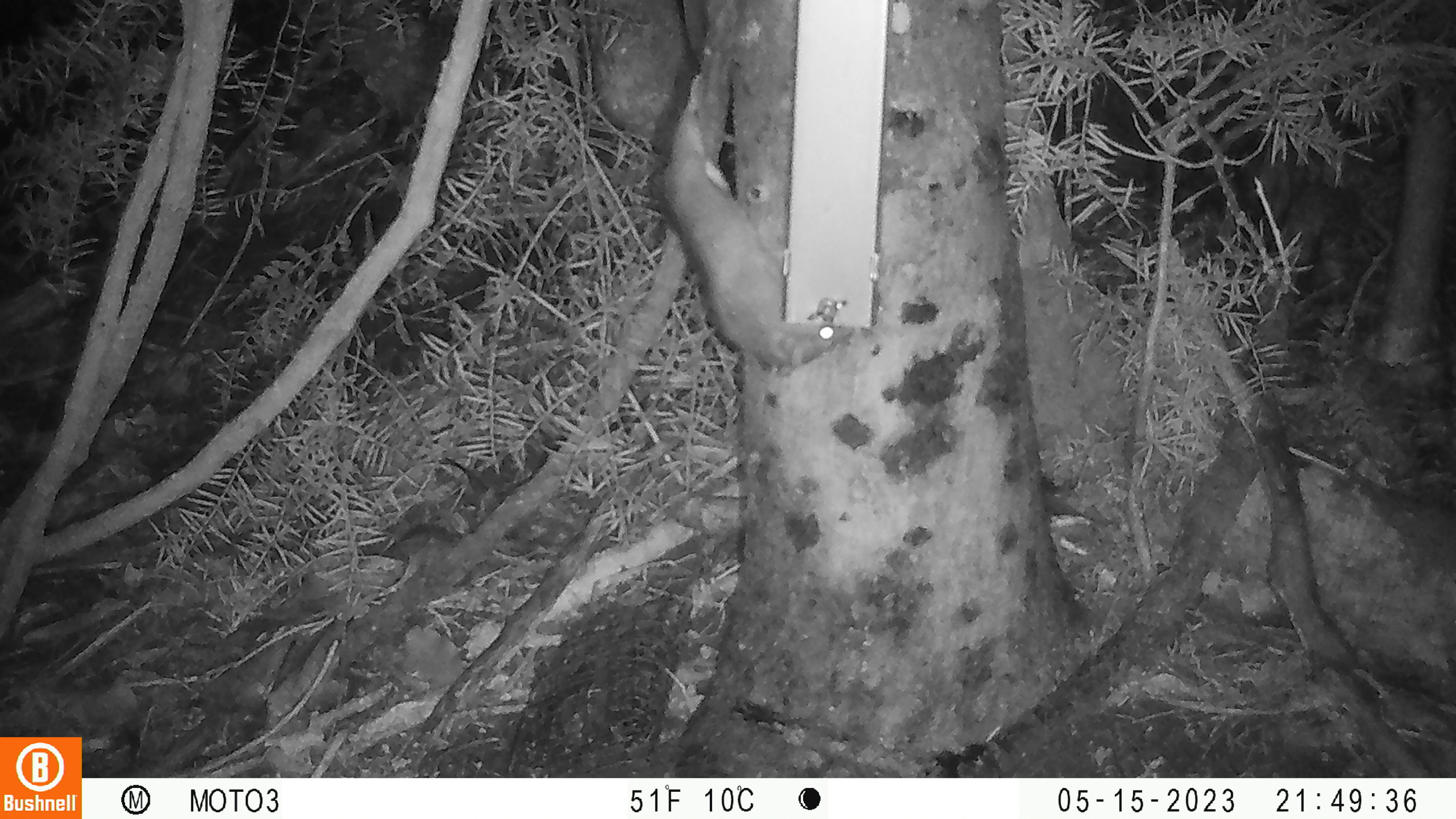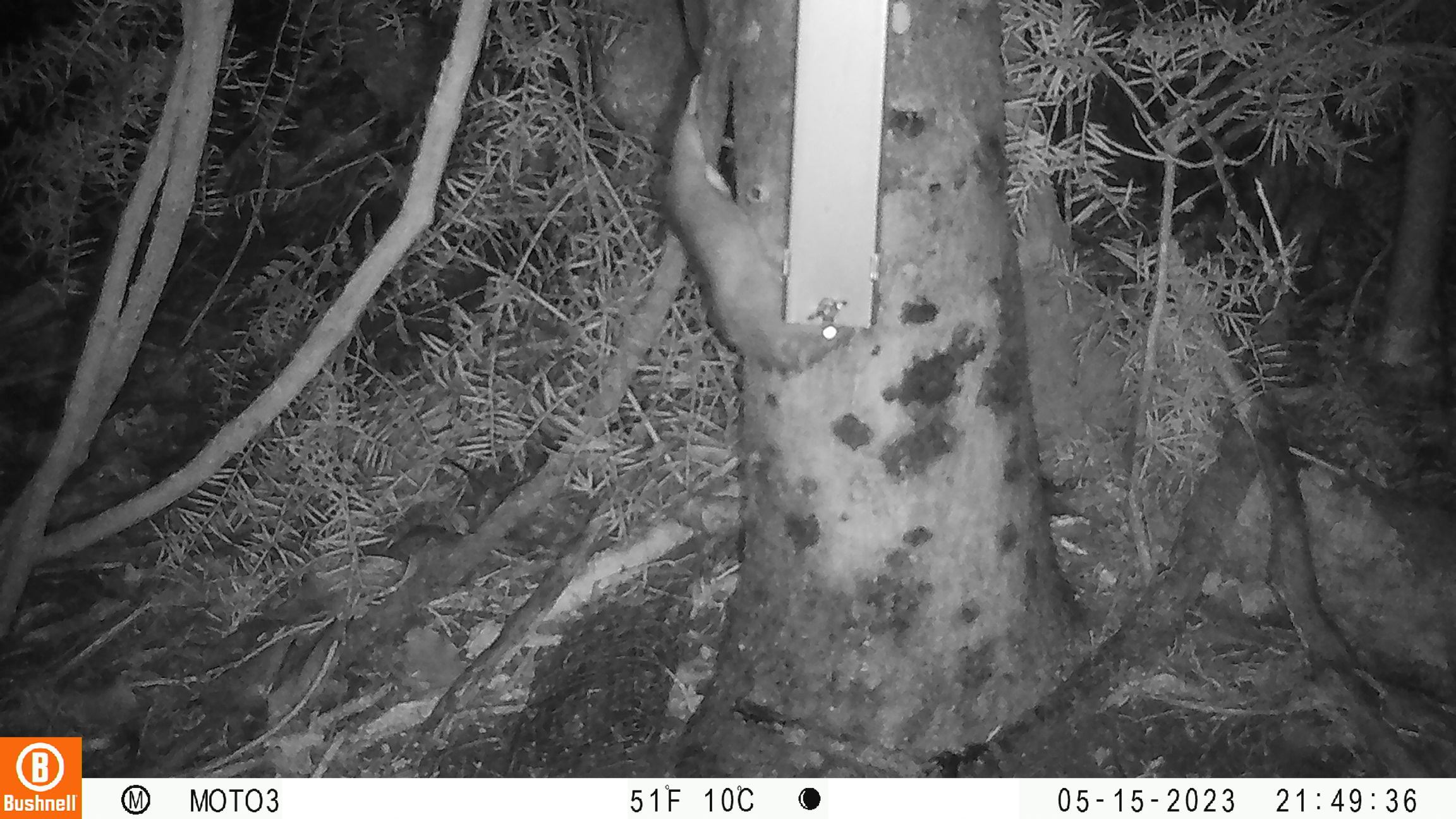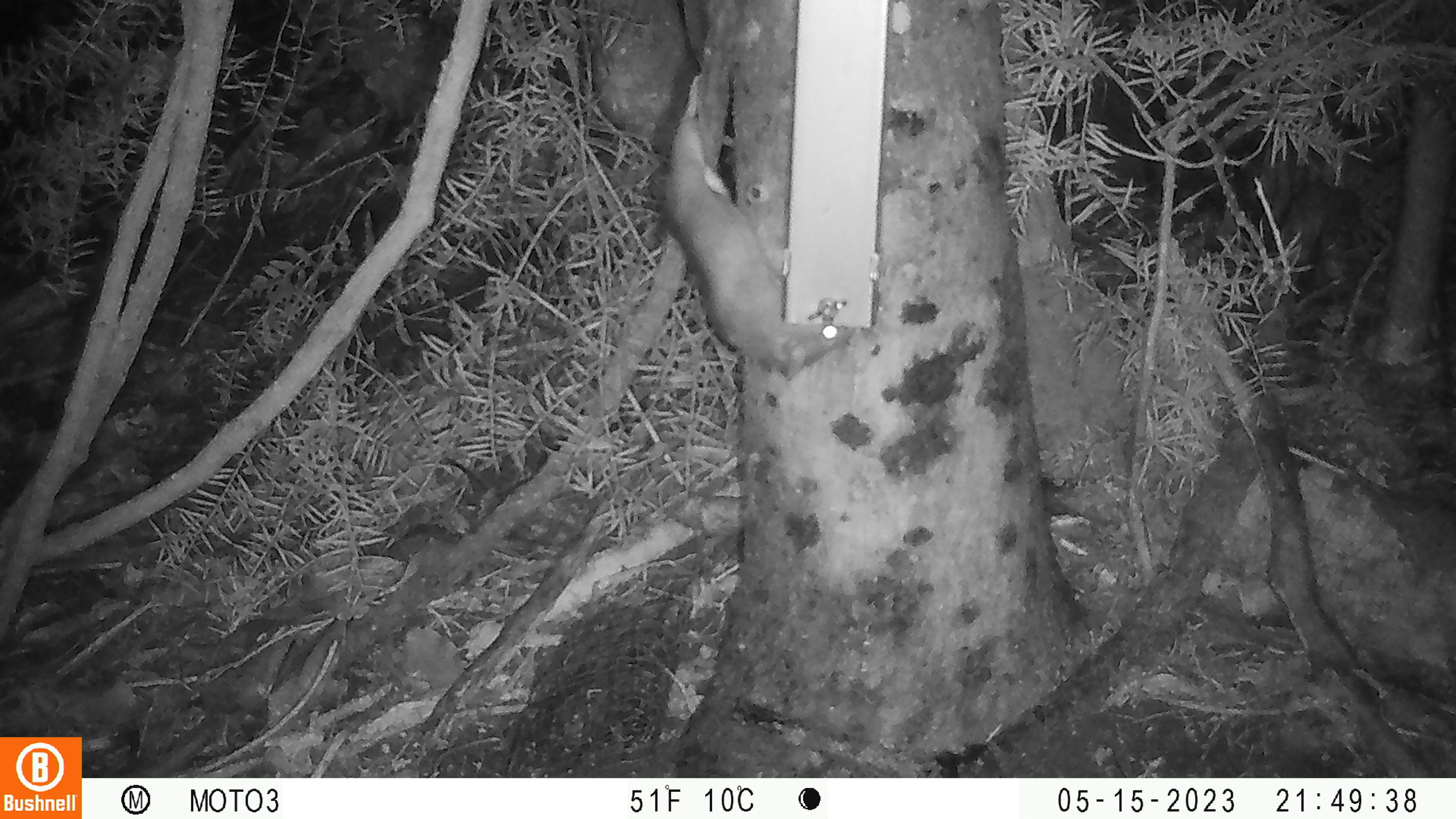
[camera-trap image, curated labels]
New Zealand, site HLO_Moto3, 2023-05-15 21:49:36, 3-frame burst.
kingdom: Animalia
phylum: Chordata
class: Mammalia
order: Rodentia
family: Muridae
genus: Rattus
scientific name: Rattus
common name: rat